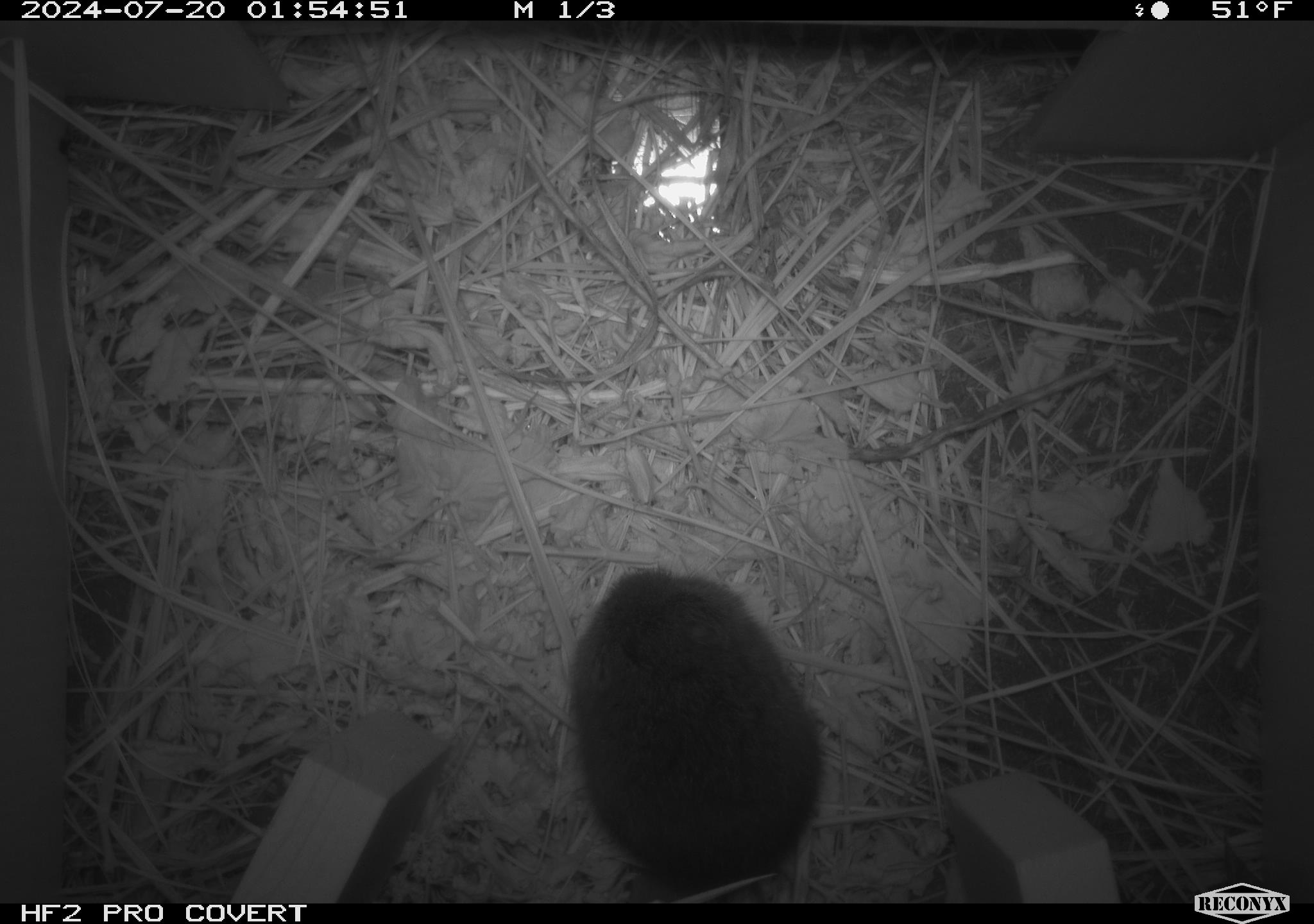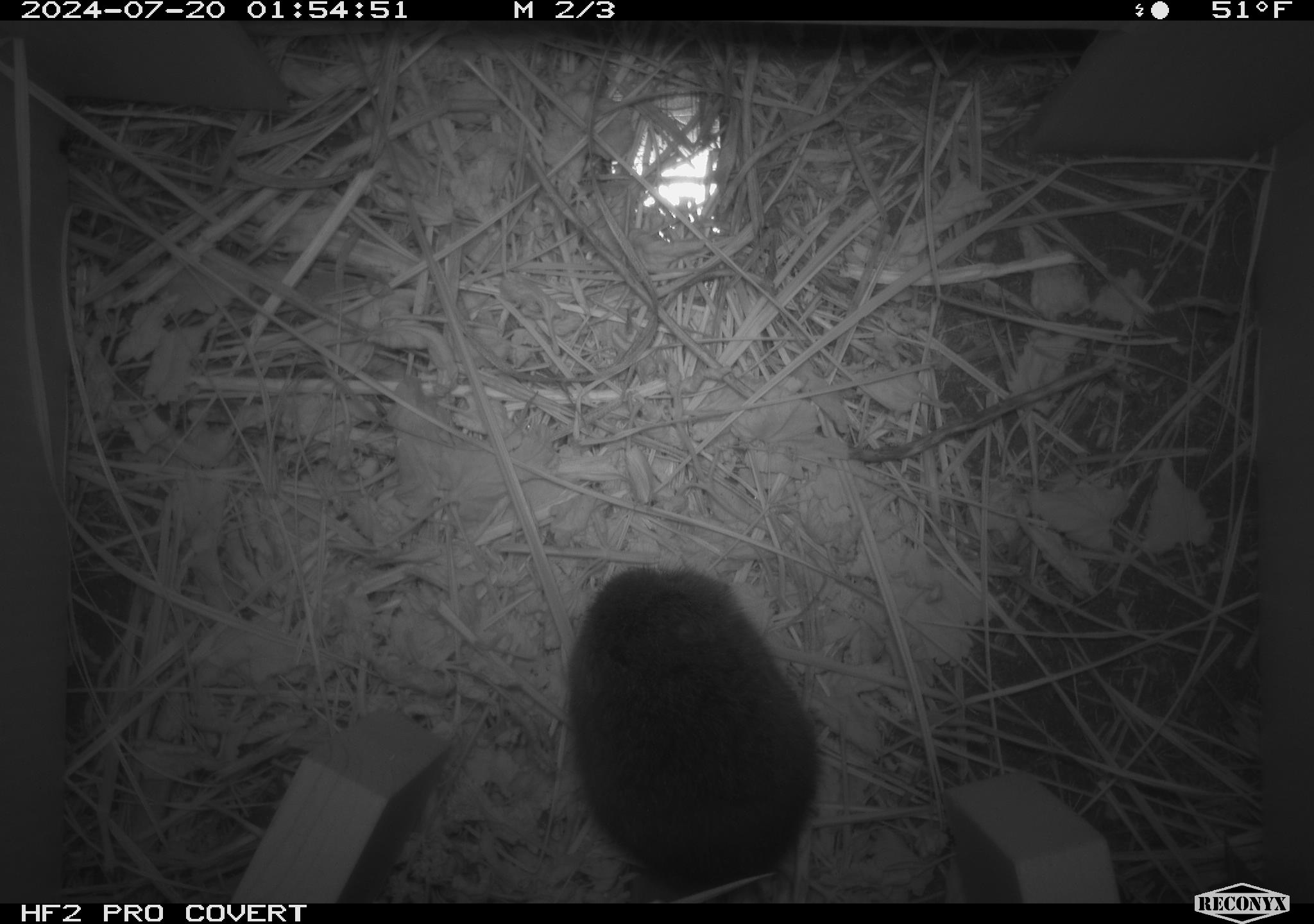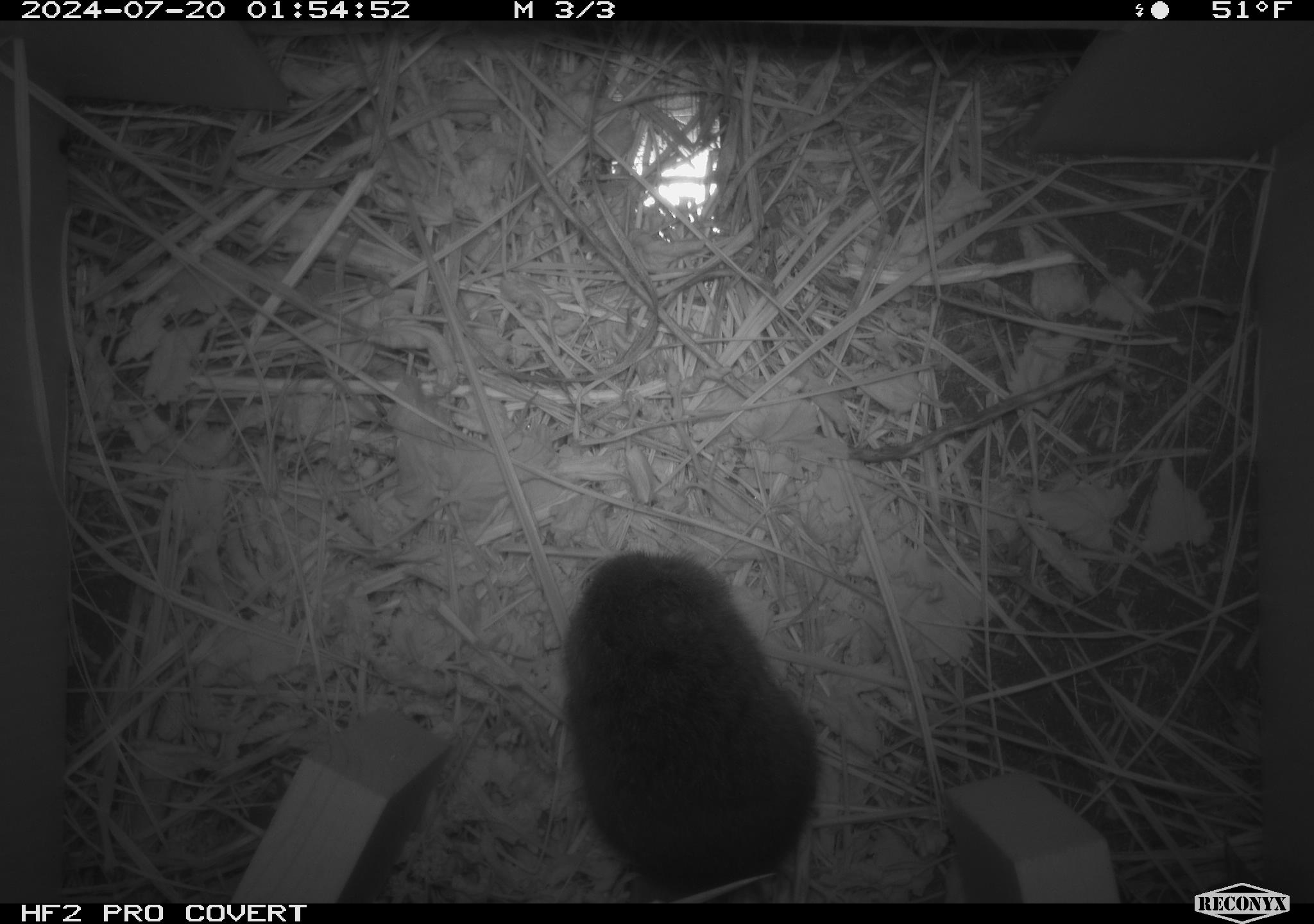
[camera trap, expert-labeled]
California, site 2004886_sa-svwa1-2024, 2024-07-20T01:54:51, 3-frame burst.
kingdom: Animalia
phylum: Chordata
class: Mammalia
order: Rodentia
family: Cricetidae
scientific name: Arvicolinae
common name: voles, lemmings, and muskrats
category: arvicolinae subfamily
Arvicolinae subfamily (voles, lemmings, and muskrats) (Arvicolinae).